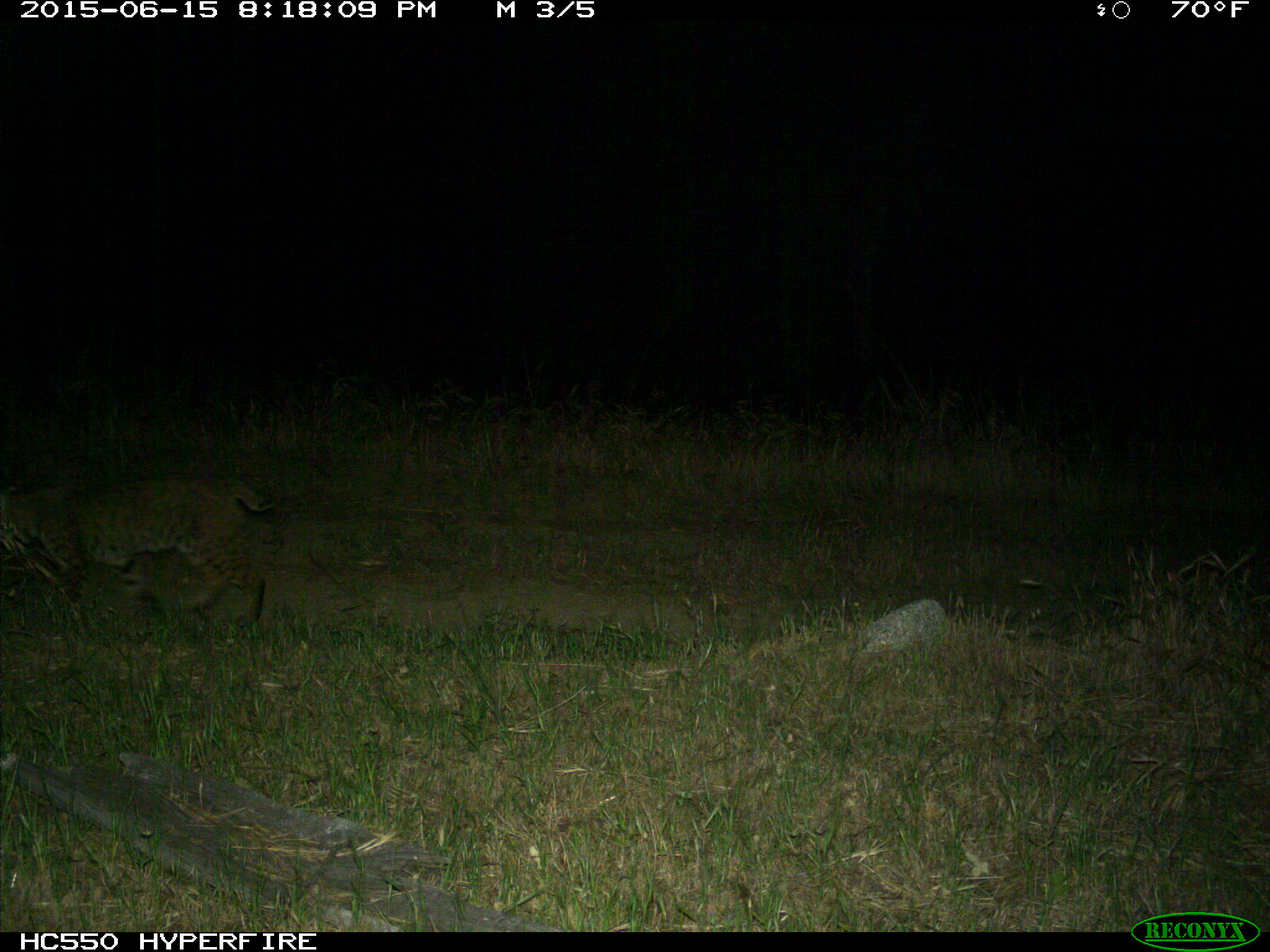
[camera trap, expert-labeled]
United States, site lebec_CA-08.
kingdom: Animalia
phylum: Chordata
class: Mammalia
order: Carnivora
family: Felidae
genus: Lynx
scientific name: Lynx rufus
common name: bobcat